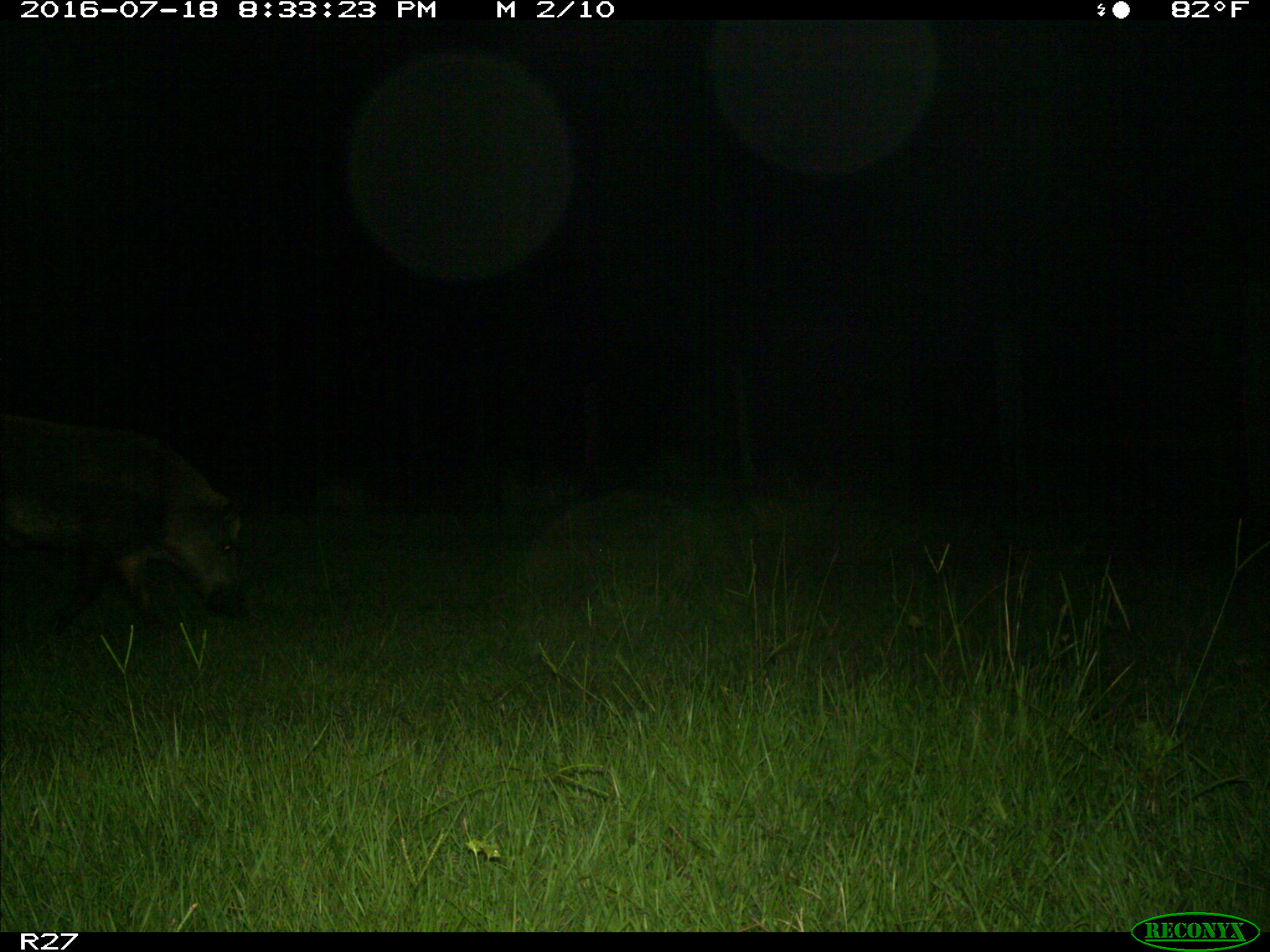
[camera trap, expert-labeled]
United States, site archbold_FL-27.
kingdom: Animalia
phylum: Chordata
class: Mammalia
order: Artiodactyla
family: Suidae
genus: Sus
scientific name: Sus scrofa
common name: wild boar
Sus scrofa (wild boar).